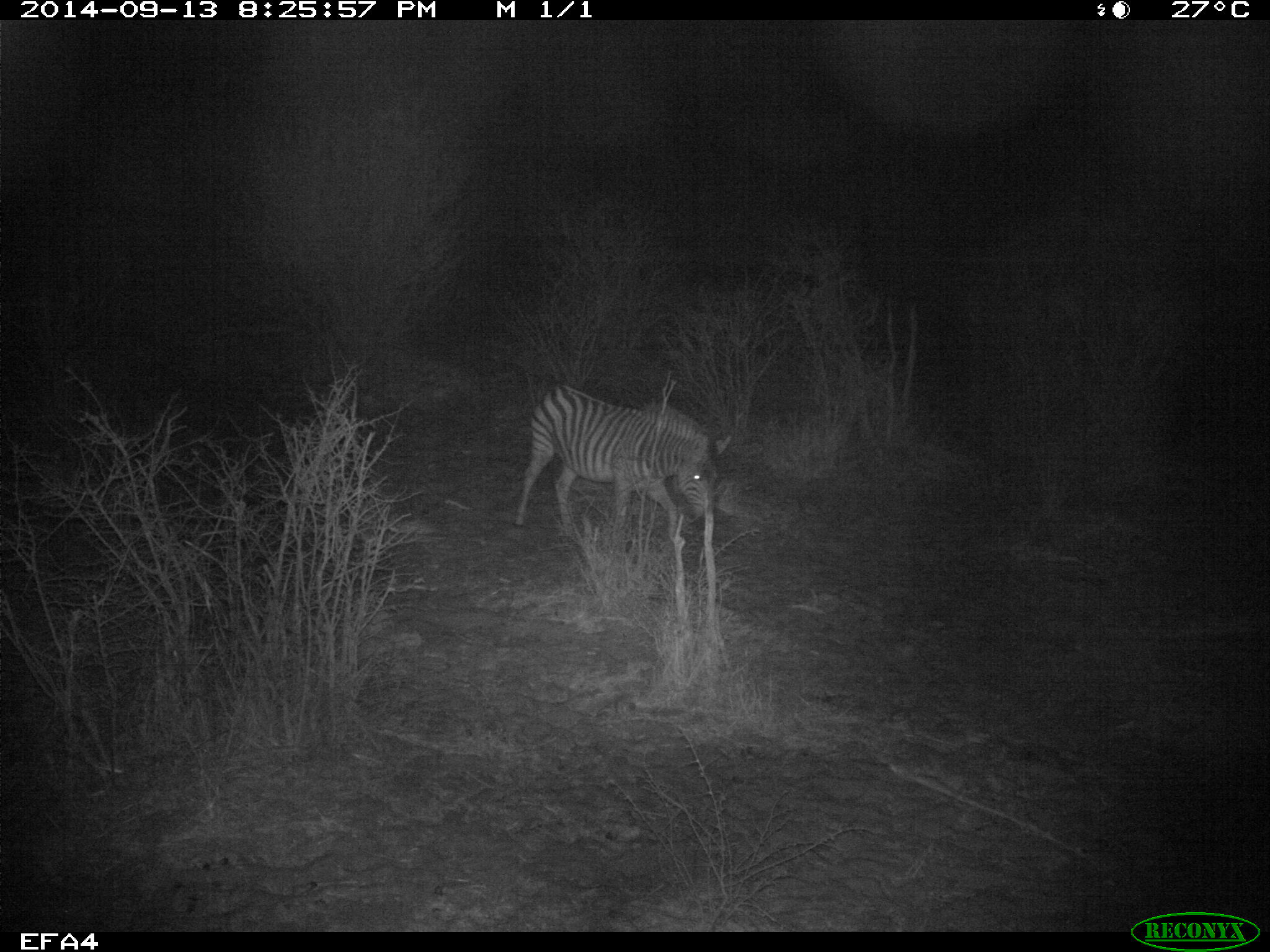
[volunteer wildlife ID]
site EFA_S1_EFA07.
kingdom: Animalia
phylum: Chordata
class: Mammalia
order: Perissodactyla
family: Equidae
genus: Equus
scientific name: Equus quagga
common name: plains zebra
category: zebraplains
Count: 1.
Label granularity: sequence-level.